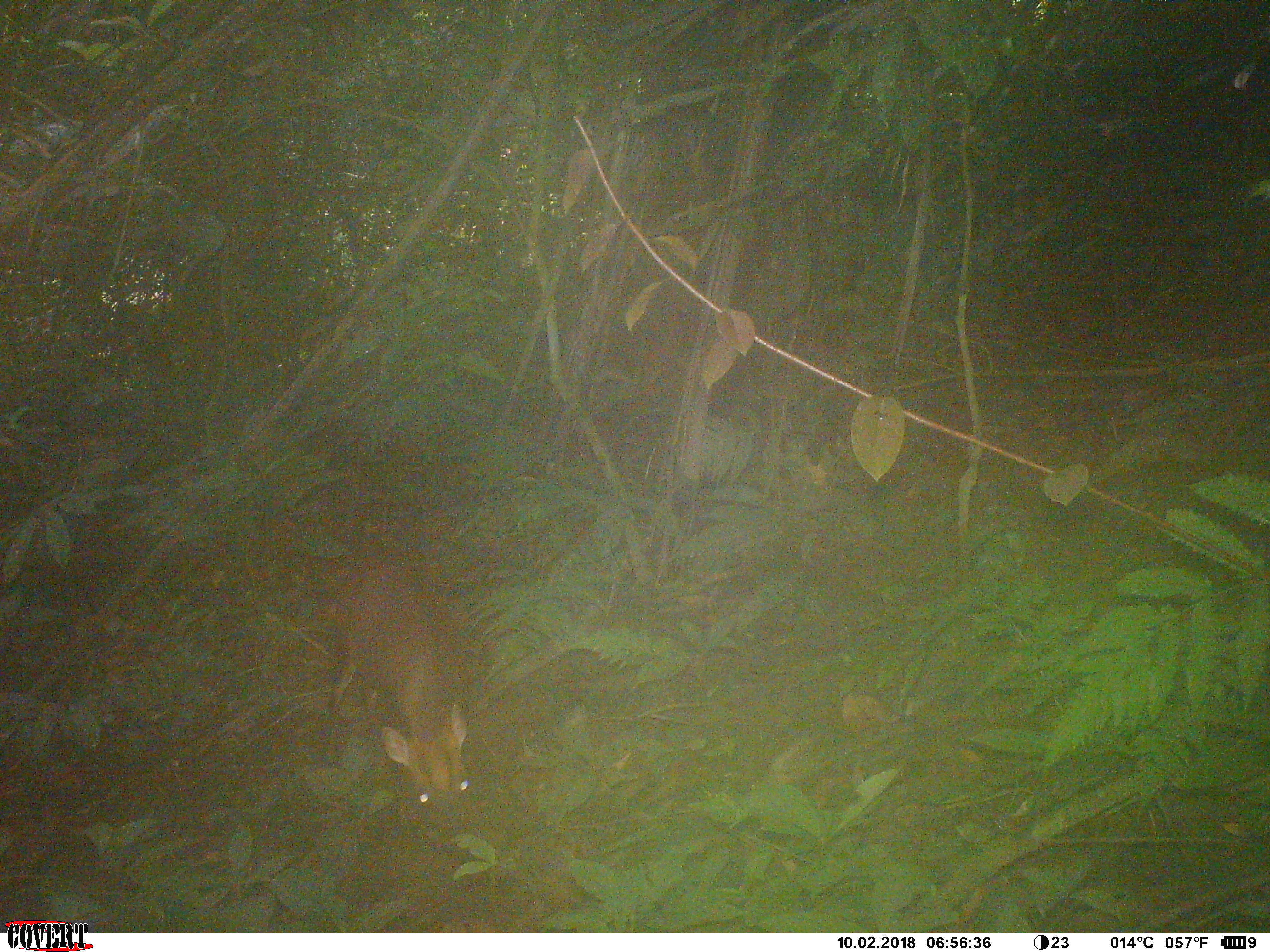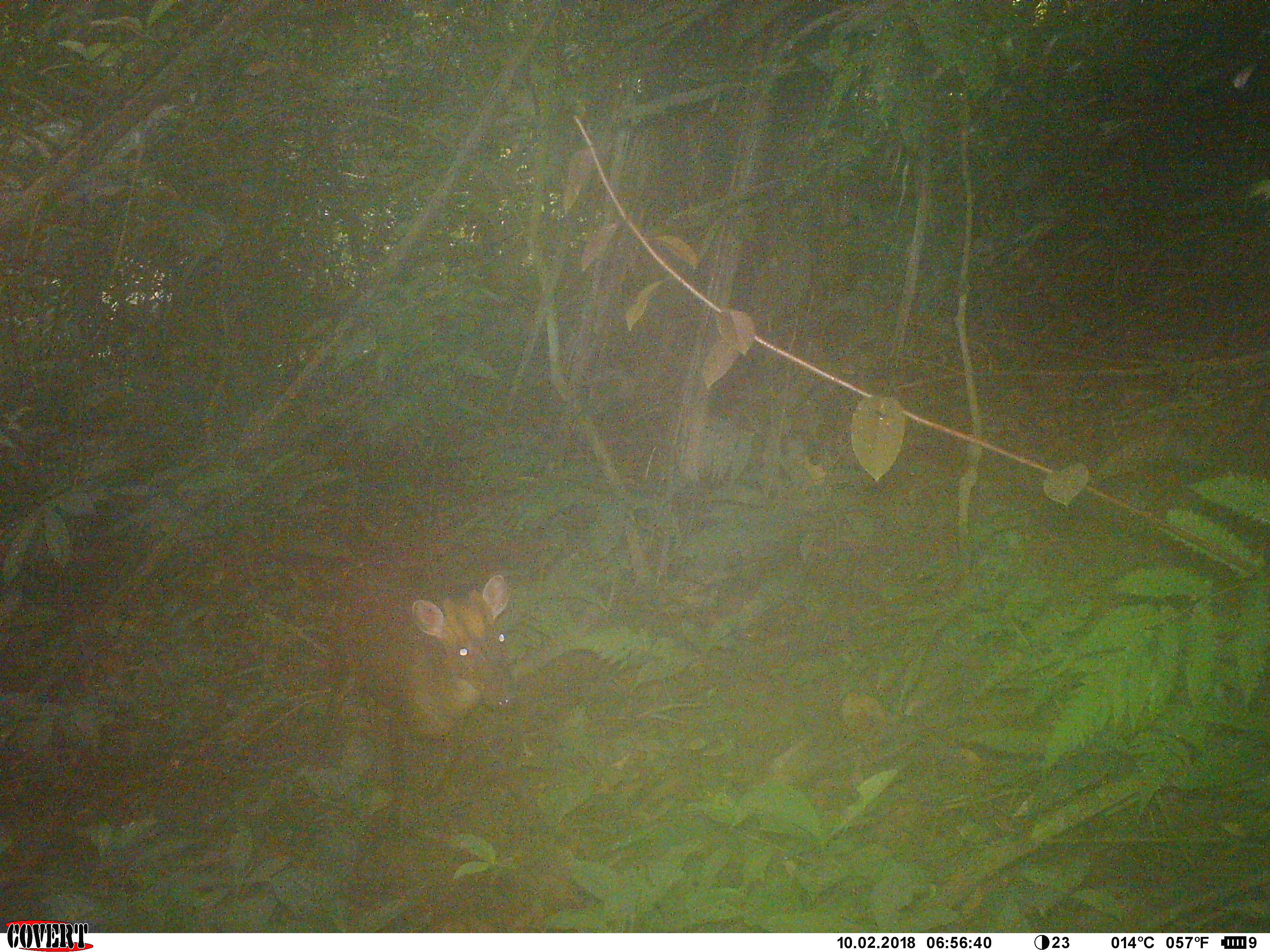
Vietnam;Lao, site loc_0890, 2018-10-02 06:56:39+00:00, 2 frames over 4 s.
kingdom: Animalia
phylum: Chordata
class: Mammalia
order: Artiodactyla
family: Cervidae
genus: Muntiacus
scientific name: Muntiacus rooseveltorum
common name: roosevelt's muntjac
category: roosevelts muntjac group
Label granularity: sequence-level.